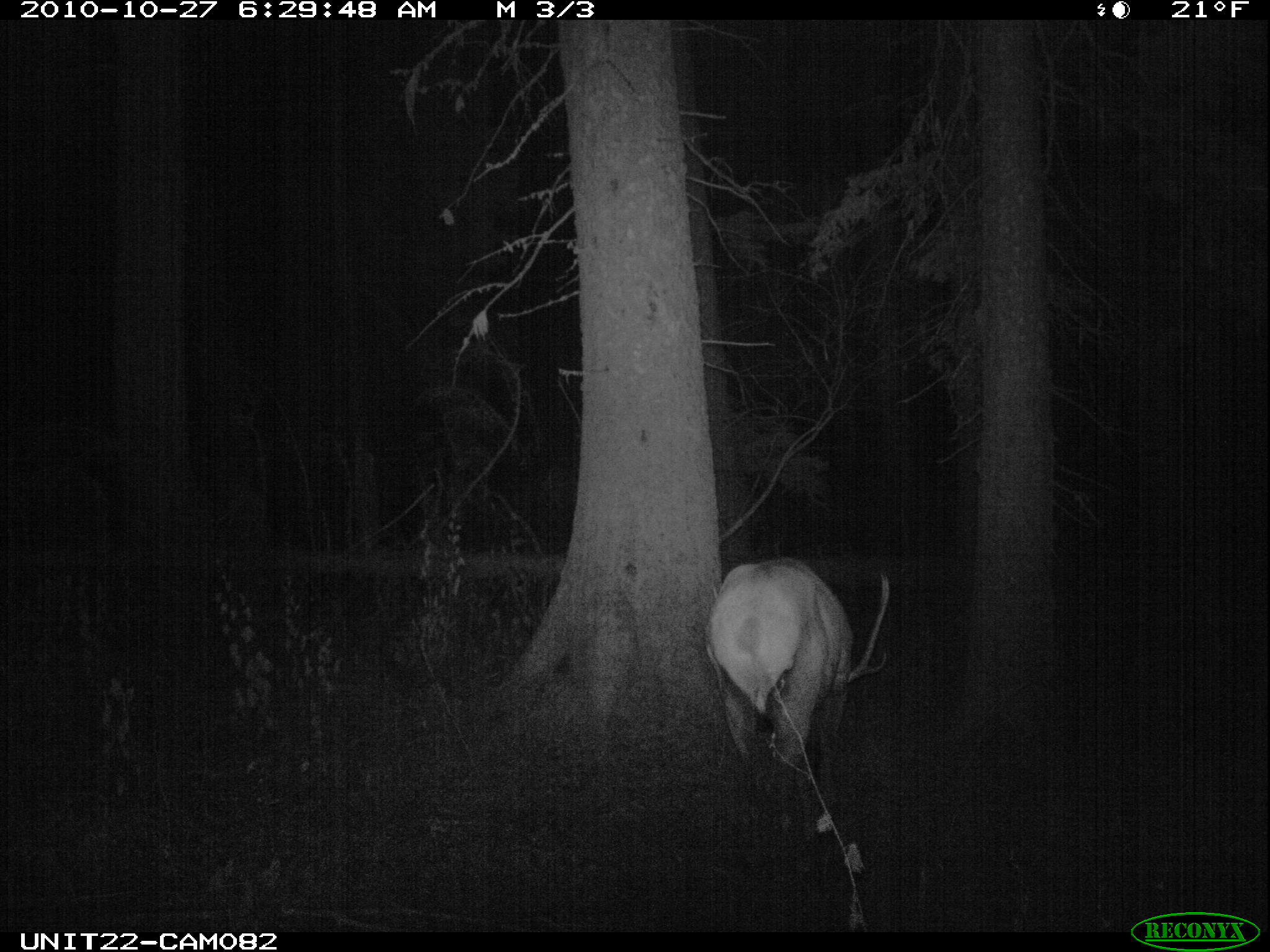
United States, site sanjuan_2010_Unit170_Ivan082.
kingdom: Animalia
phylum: Chordata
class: Mammalia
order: Artiodactyla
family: Cervidae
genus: Cervus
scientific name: Cervus elaphus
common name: red deer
Cervus elaphus (red deer).